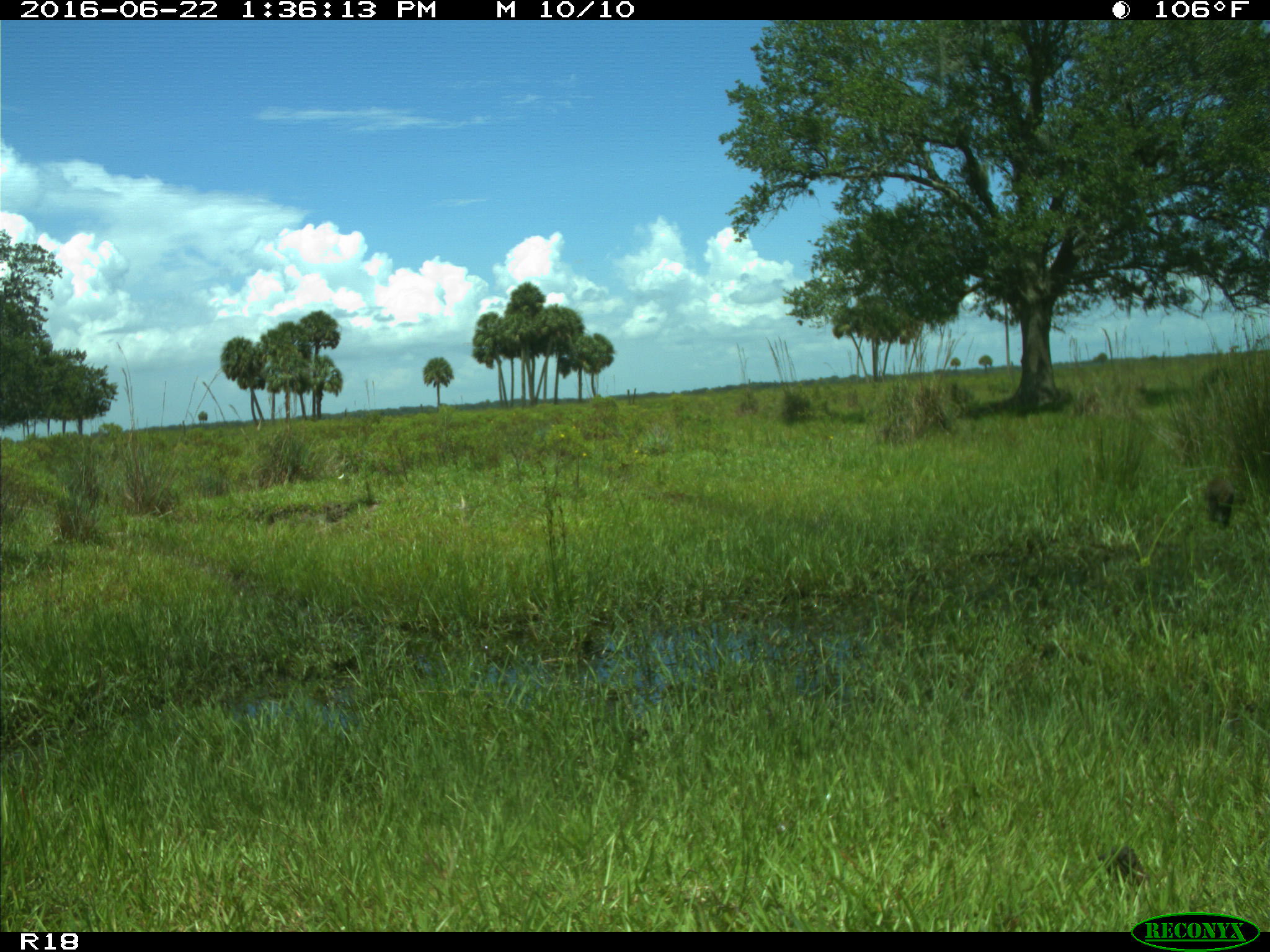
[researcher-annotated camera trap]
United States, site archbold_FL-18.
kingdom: Animalia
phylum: Chordata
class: Mammalia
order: Carnivora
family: Procyonidae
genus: Procyon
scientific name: Procyon lotor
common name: common raccoon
Procyon lotor (common raccoon).